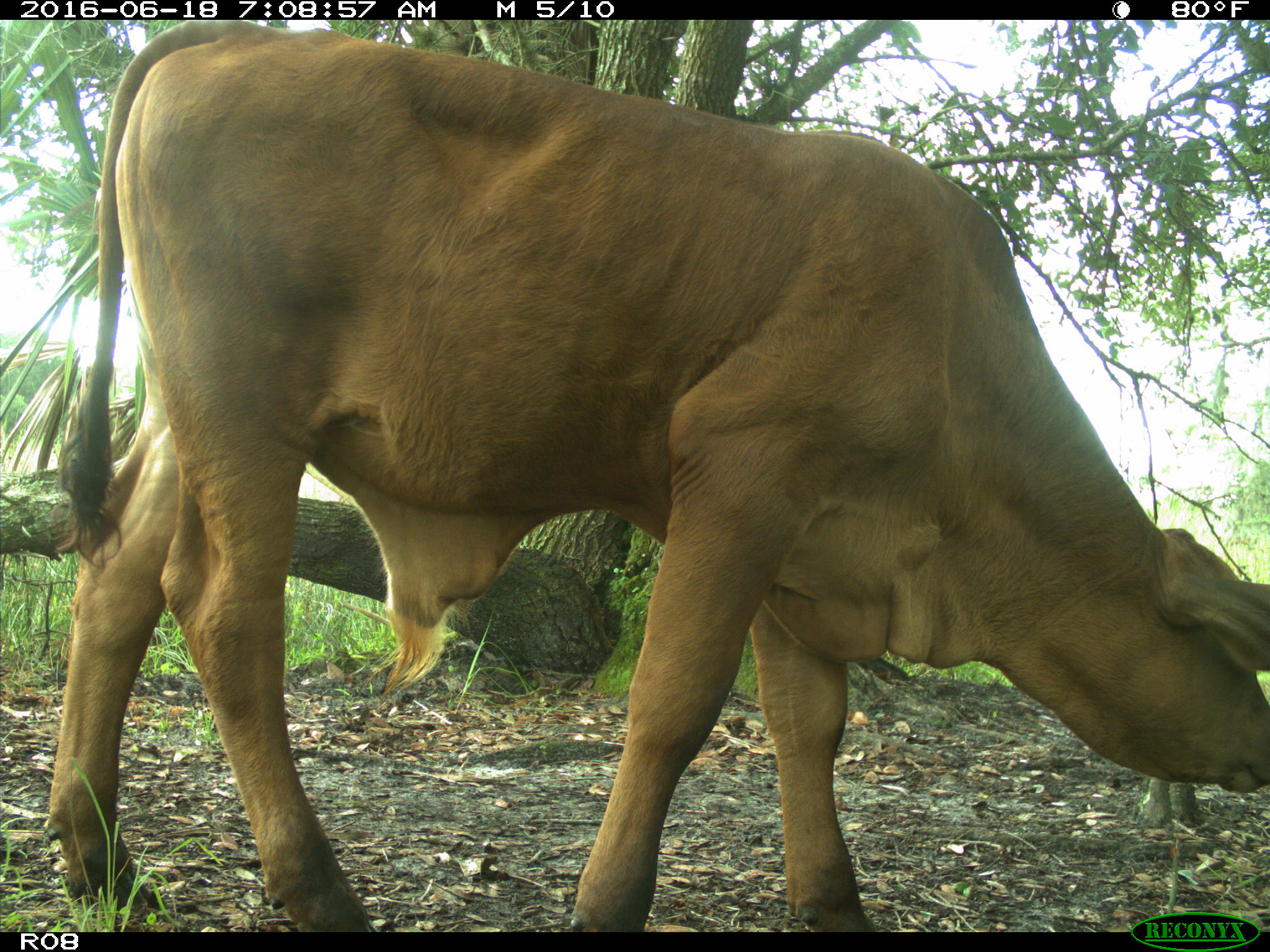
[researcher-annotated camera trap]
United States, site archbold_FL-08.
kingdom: Animalia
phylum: Chordata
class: Mammalia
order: Artiodactyla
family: Bovidae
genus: Bos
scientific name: Bos taurus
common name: domestic cow